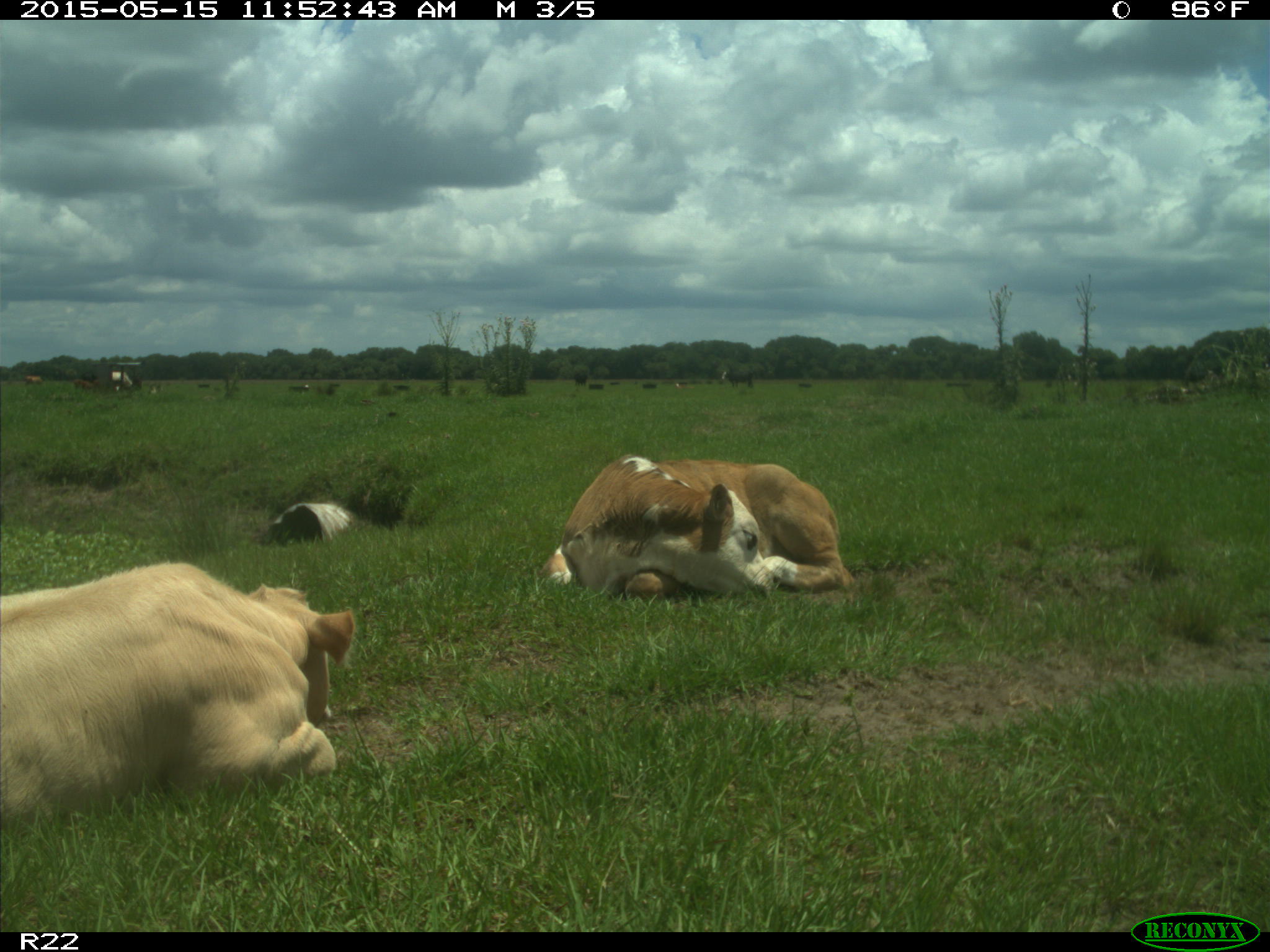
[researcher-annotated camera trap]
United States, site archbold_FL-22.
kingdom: Animalia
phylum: Chordata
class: Mammalia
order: Artiodactyla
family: Bovidae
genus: Bos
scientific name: Bos taurus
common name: domestic cow